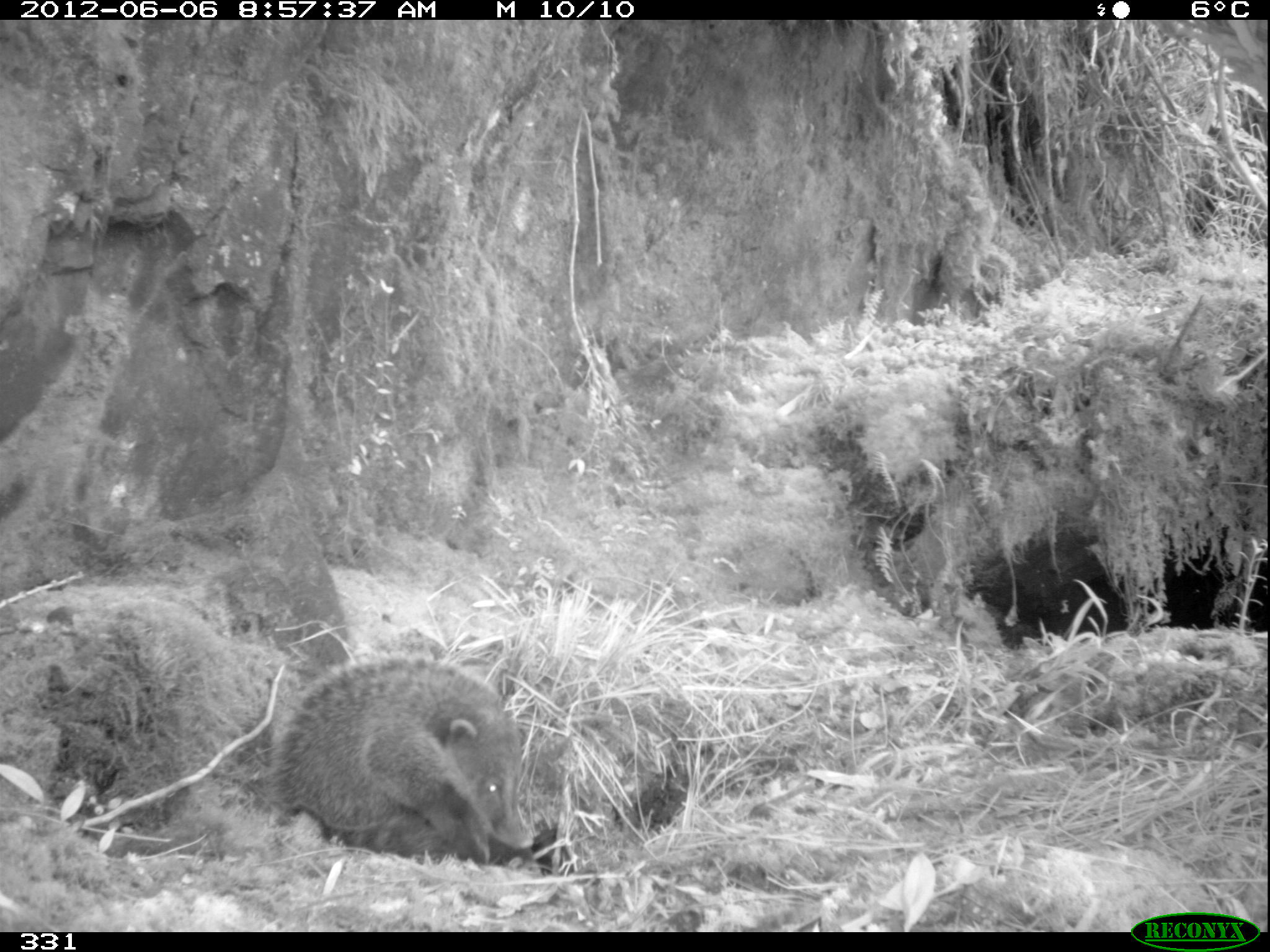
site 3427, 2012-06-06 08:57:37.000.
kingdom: Animalia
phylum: Chordata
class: Mammalia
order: Carnivora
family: Procyonidae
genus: Nasua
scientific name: Nasua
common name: coatis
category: unknown coati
Unknown coati (coatis) (Nasua).